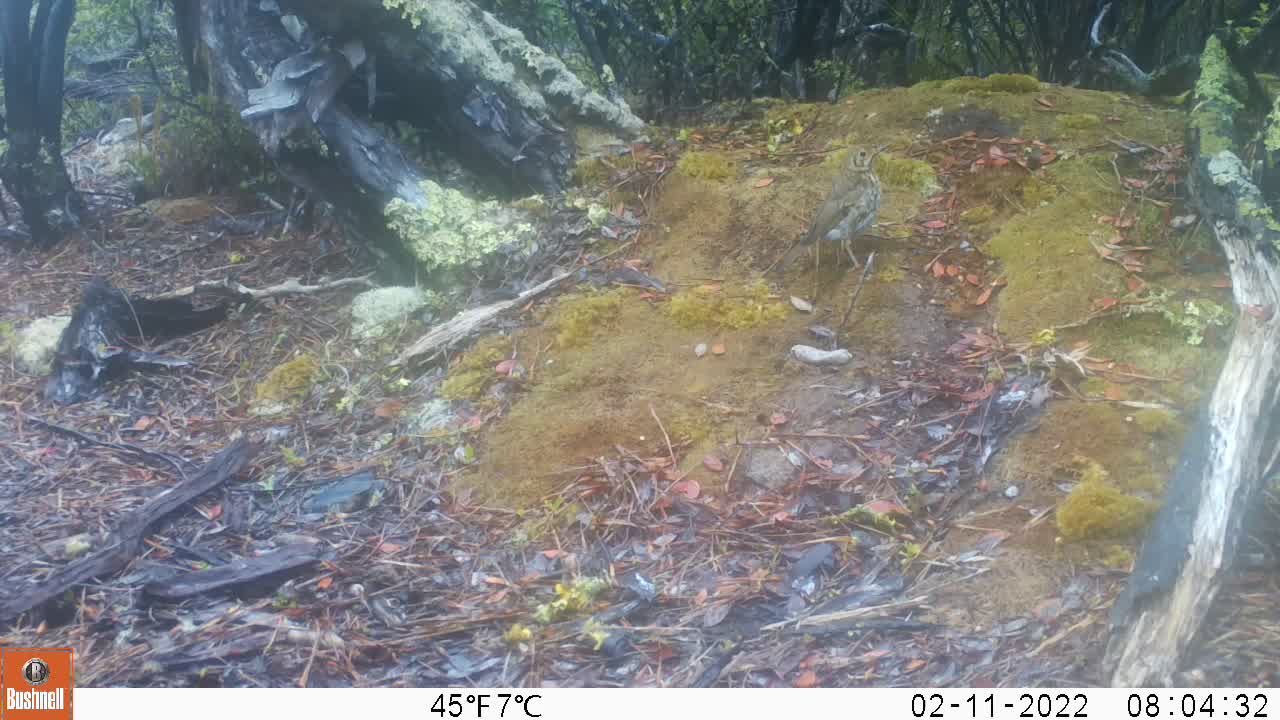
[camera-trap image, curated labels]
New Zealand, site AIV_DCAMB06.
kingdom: Animalia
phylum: Chordata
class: Aves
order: Passeriformes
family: Turdidae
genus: Turdus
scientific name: Turdus philomelos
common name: song thrush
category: thrush